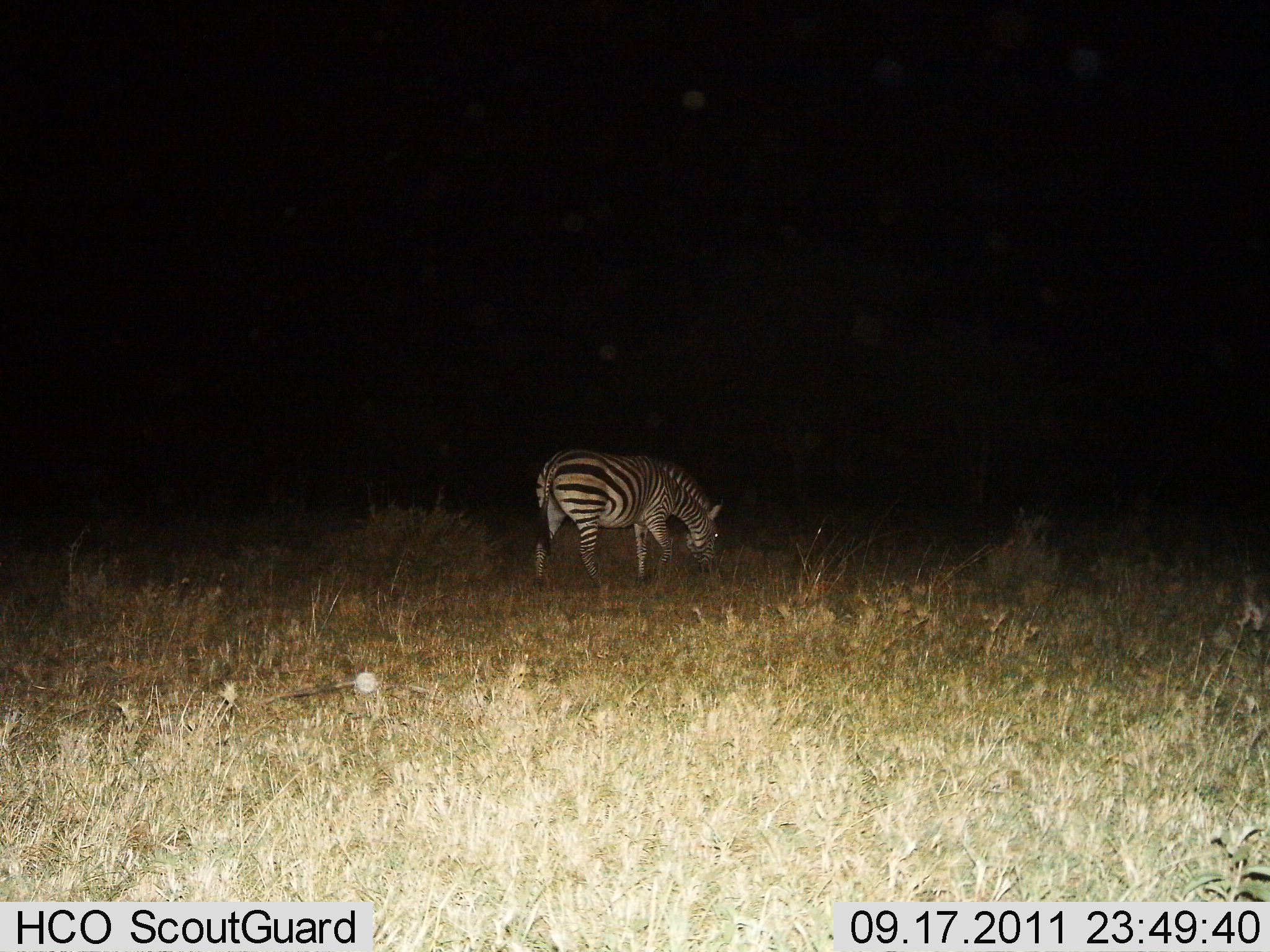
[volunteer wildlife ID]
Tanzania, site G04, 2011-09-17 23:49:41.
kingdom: Animalia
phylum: Chordata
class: Mammalia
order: Perissodactyla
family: Equidae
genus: Equus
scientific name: Equus quagga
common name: plains zebra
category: zebra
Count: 1.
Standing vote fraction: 24%.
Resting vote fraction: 0%.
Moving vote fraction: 0%.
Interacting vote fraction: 0%.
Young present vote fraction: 0%.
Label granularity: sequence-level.